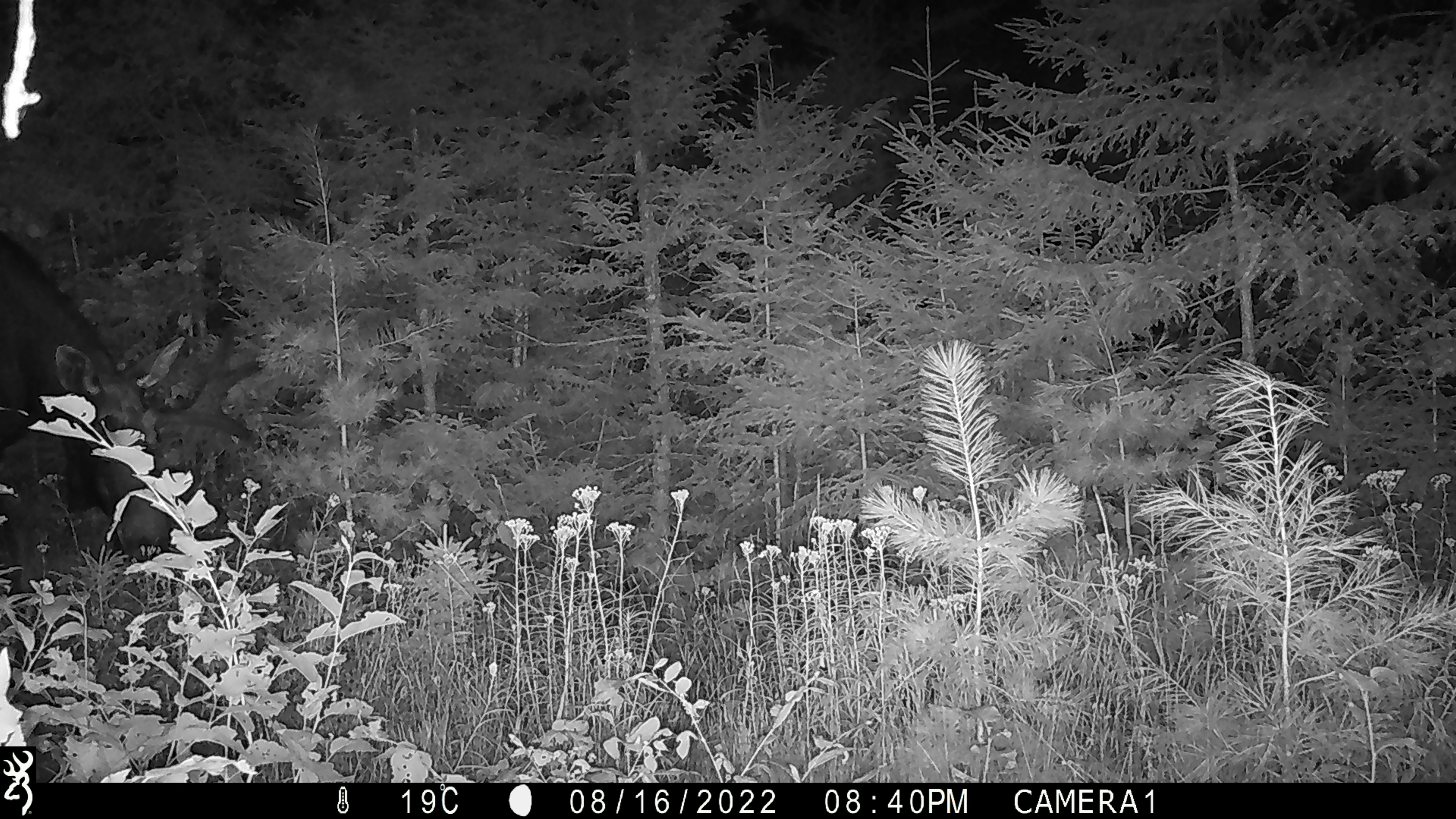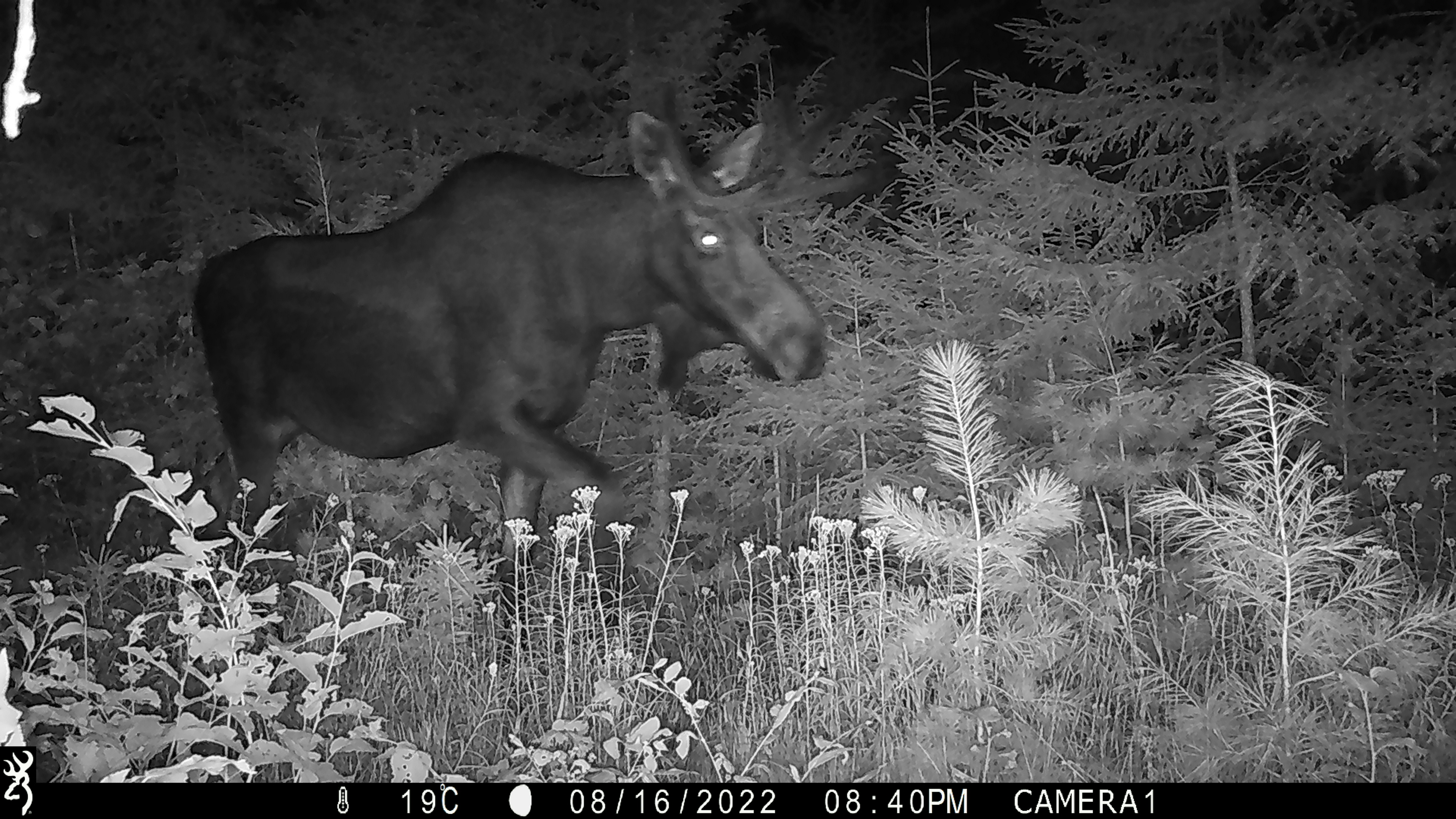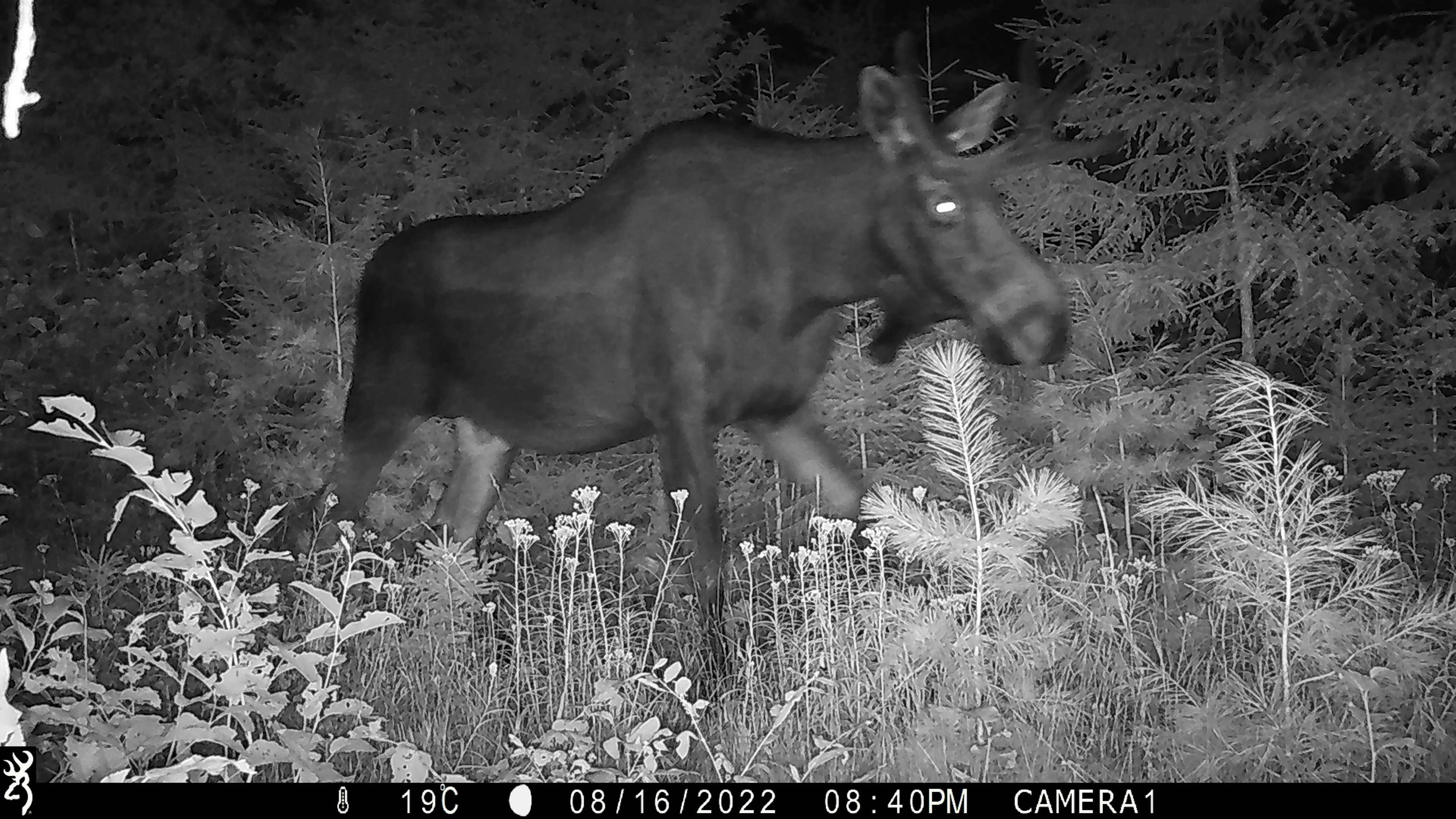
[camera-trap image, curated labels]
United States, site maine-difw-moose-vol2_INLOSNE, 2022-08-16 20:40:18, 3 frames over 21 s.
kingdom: Animalia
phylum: Chordata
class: Mammalia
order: Artiodactyla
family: Cervidae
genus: Alces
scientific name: Alces alces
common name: moose